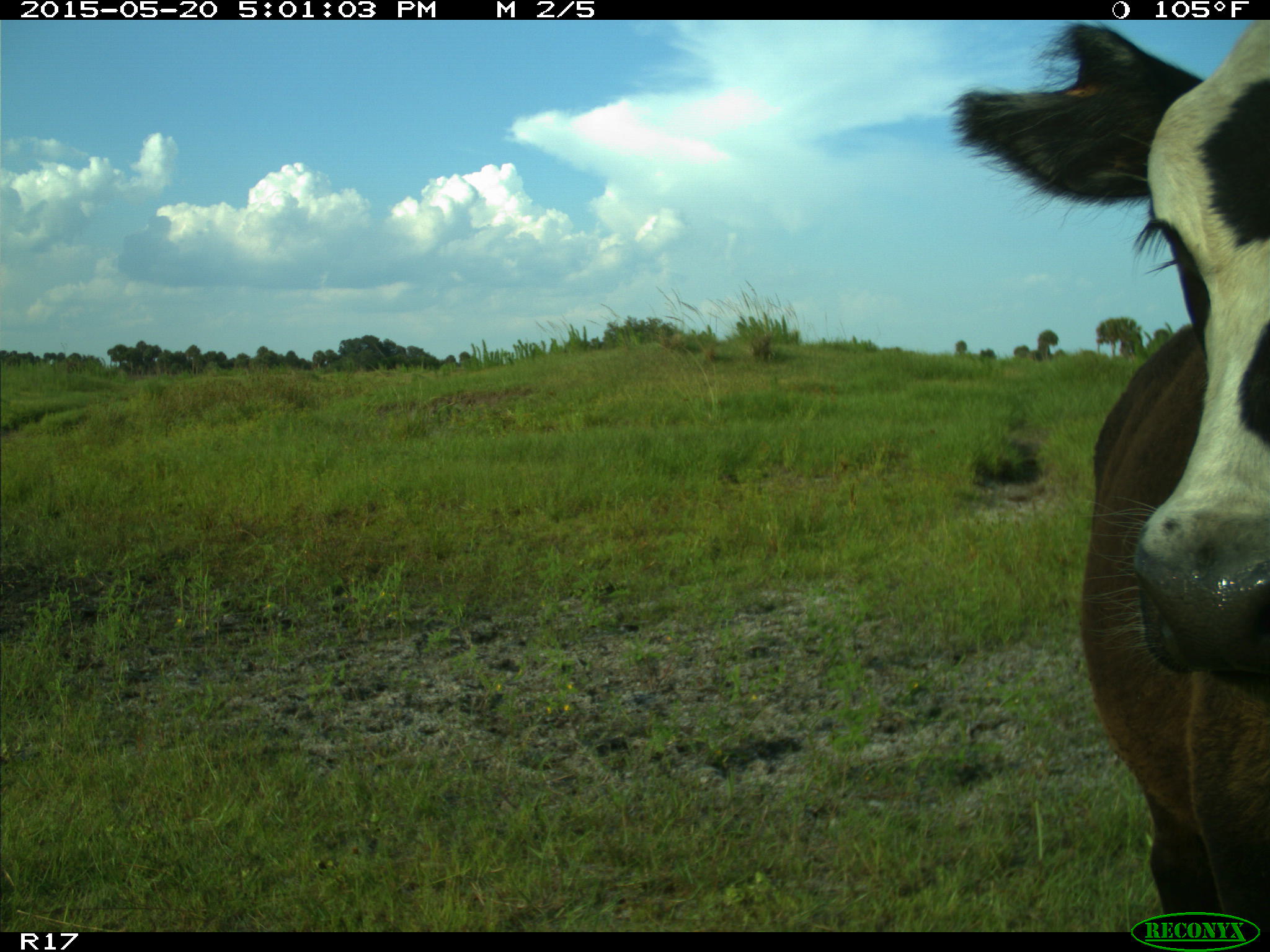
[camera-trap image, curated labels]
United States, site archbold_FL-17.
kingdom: Animalia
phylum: Chordata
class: Mammalia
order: Artiodactyla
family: Bovidae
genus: Bos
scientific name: Bos taurus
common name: domestic cow